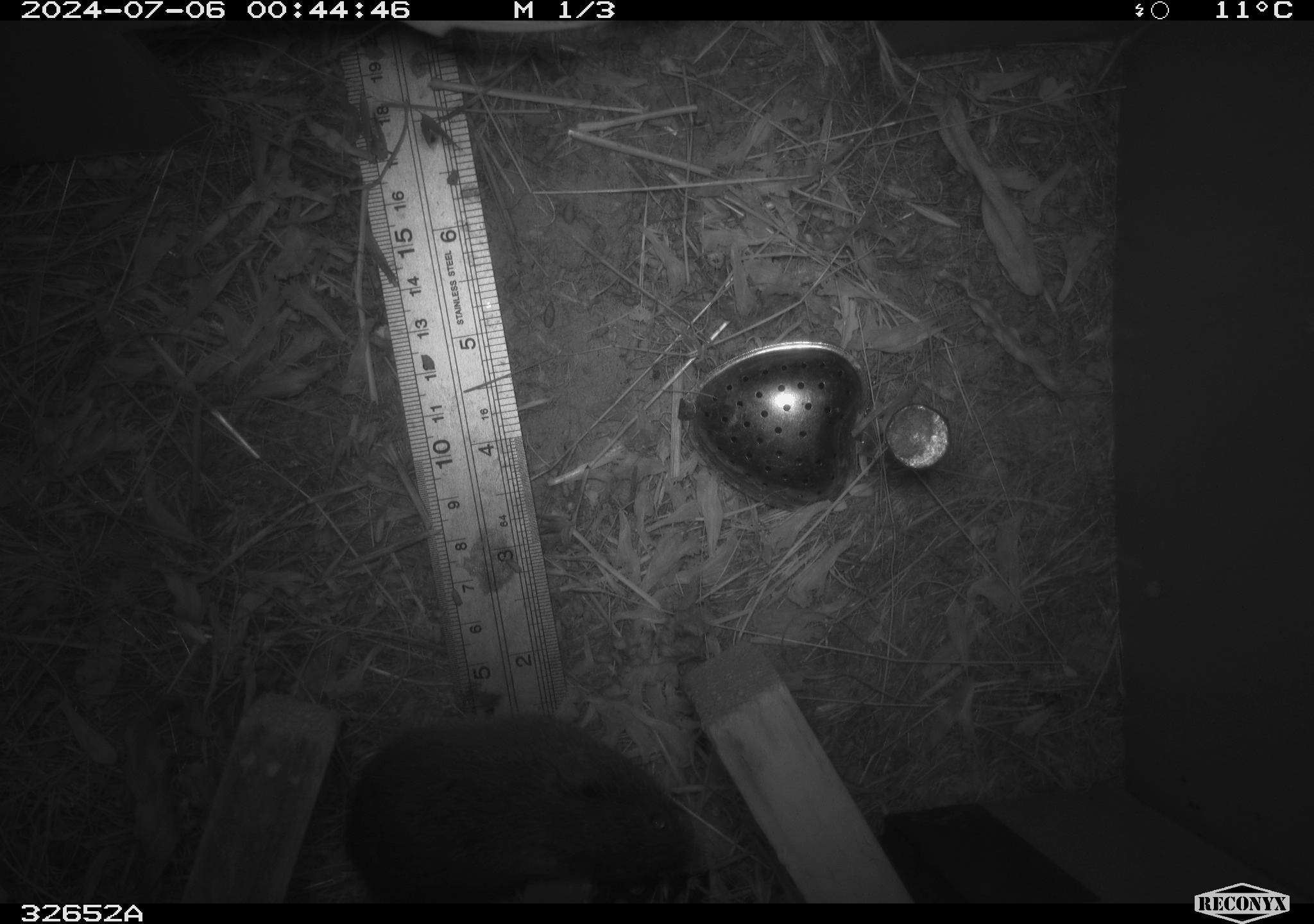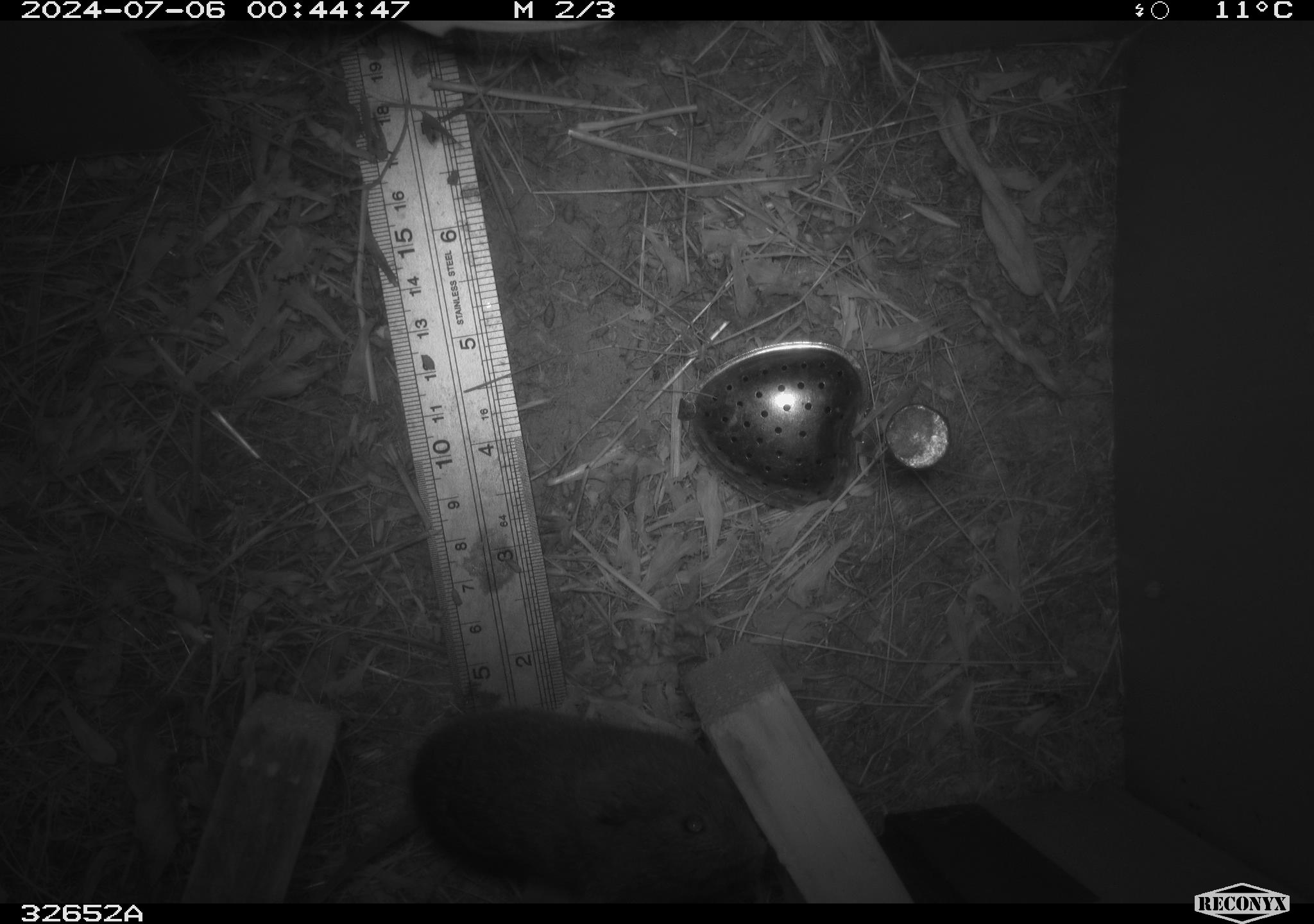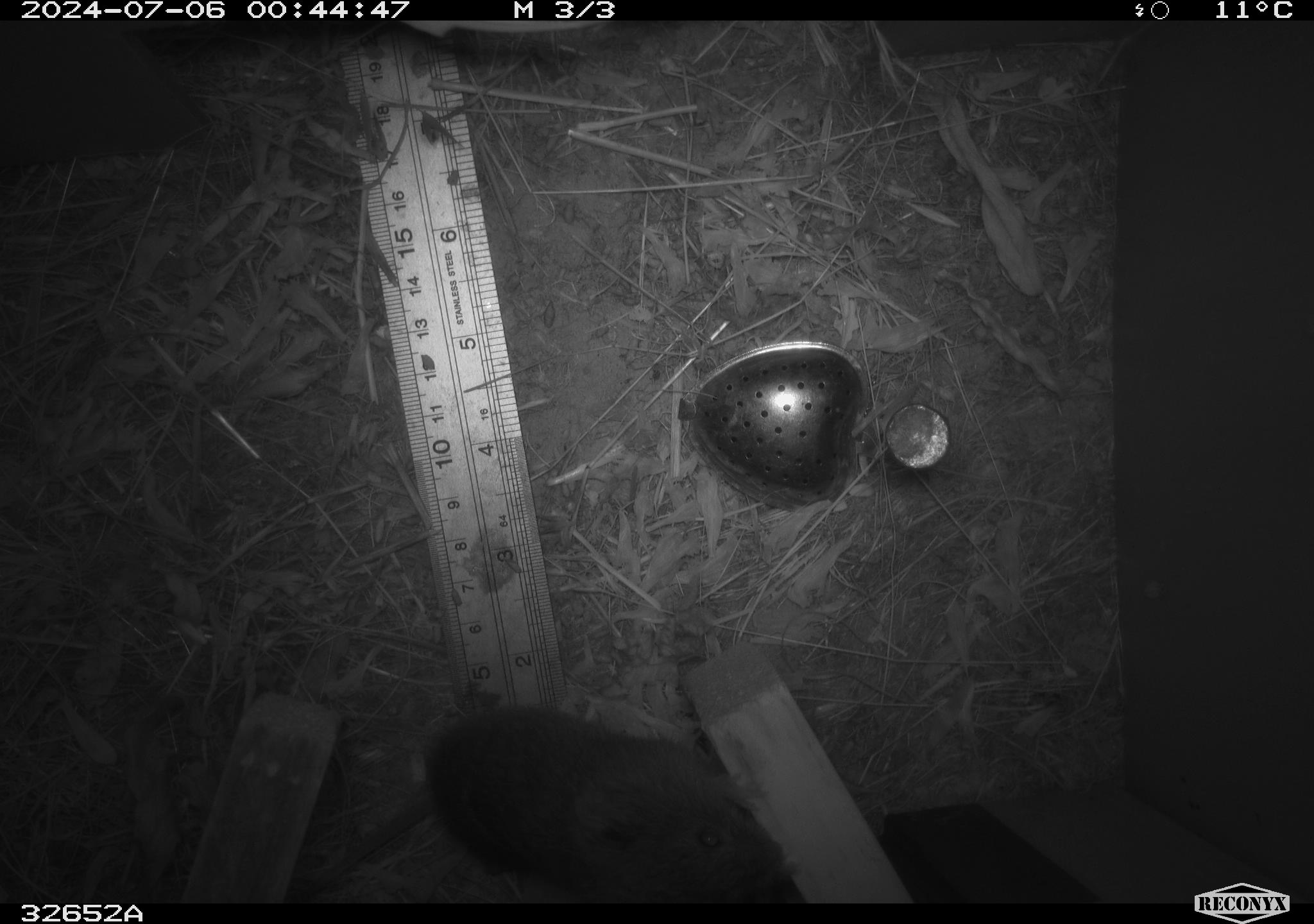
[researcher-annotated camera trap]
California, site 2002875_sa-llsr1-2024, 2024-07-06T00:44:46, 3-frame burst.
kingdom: Animalia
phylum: Chordata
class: Mammalia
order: Rodentia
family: Cricetidae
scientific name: Arvicolinae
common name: voles, lemmings, and muskrats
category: arvicolinae subfamily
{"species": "arvicolinae subfamily (voles, lemmings, and muskrats) (Arvicolinae)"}